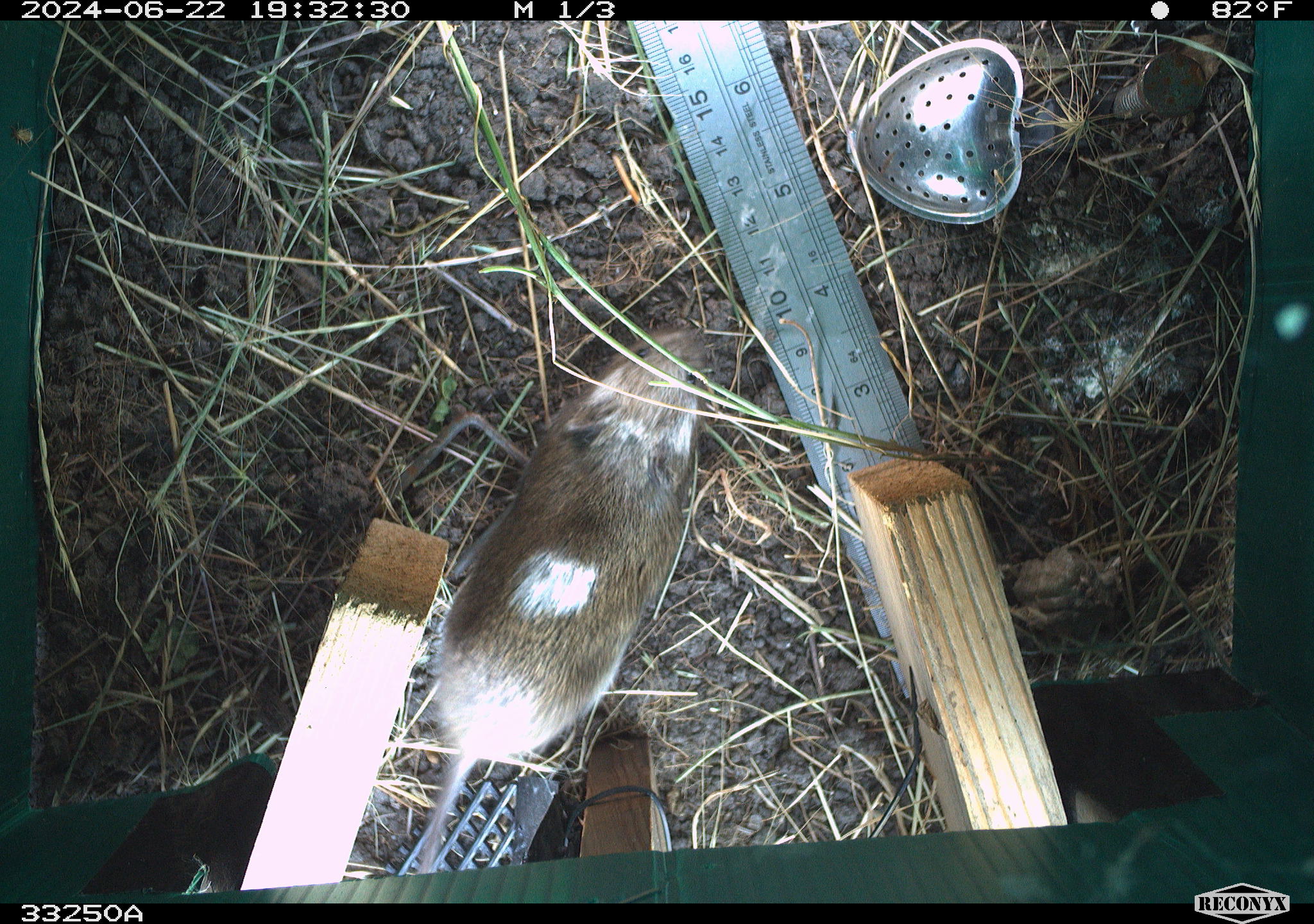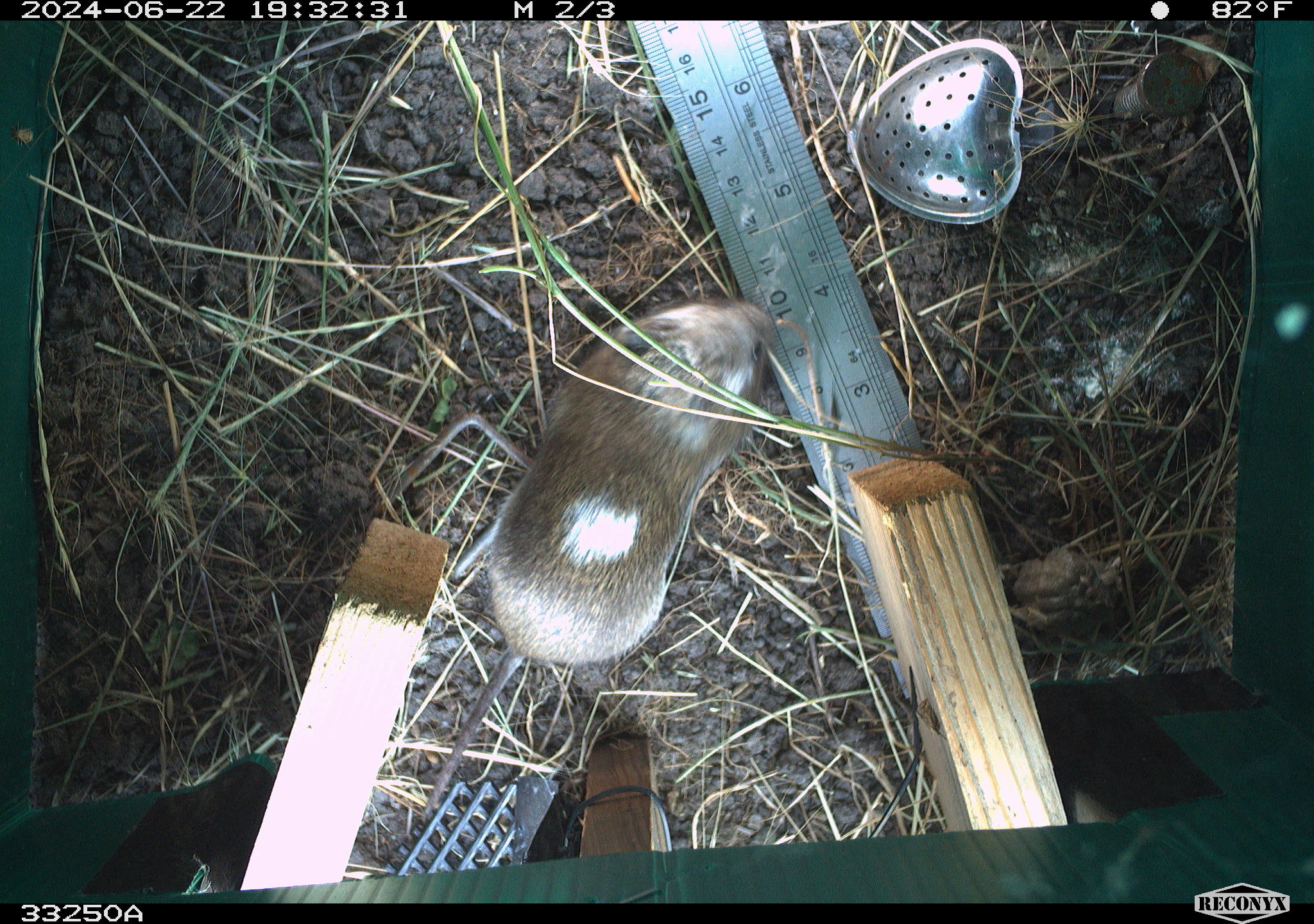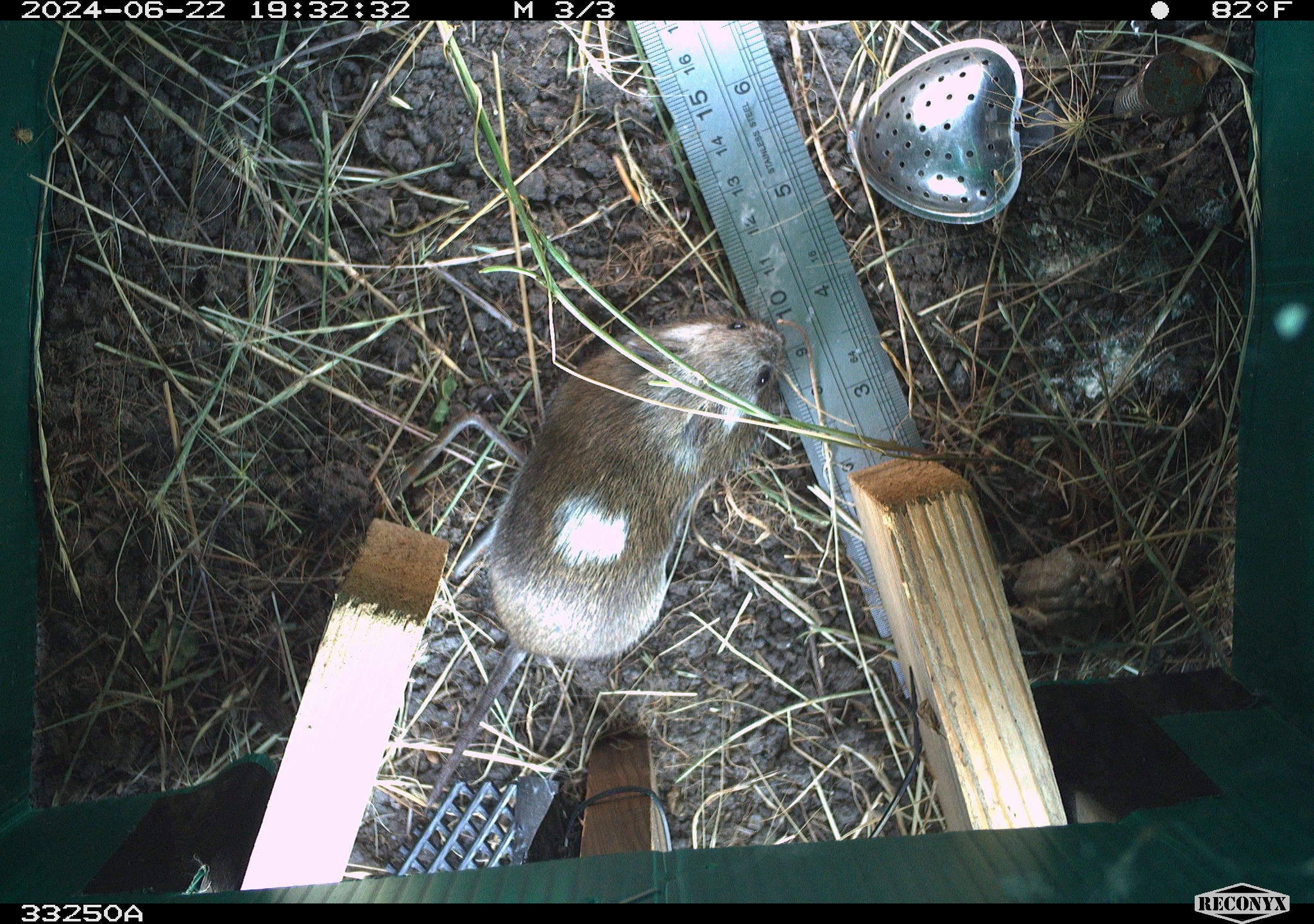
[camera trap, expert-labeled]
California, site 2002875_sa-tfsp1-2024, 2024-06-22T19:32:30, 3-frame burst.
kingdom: Animalia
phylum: Chordata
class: Mammalia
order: Rodentia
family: Cricetidae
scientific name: Arvicolinae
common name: voles, lemmings, and muskrats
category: arvicolinae subfamily